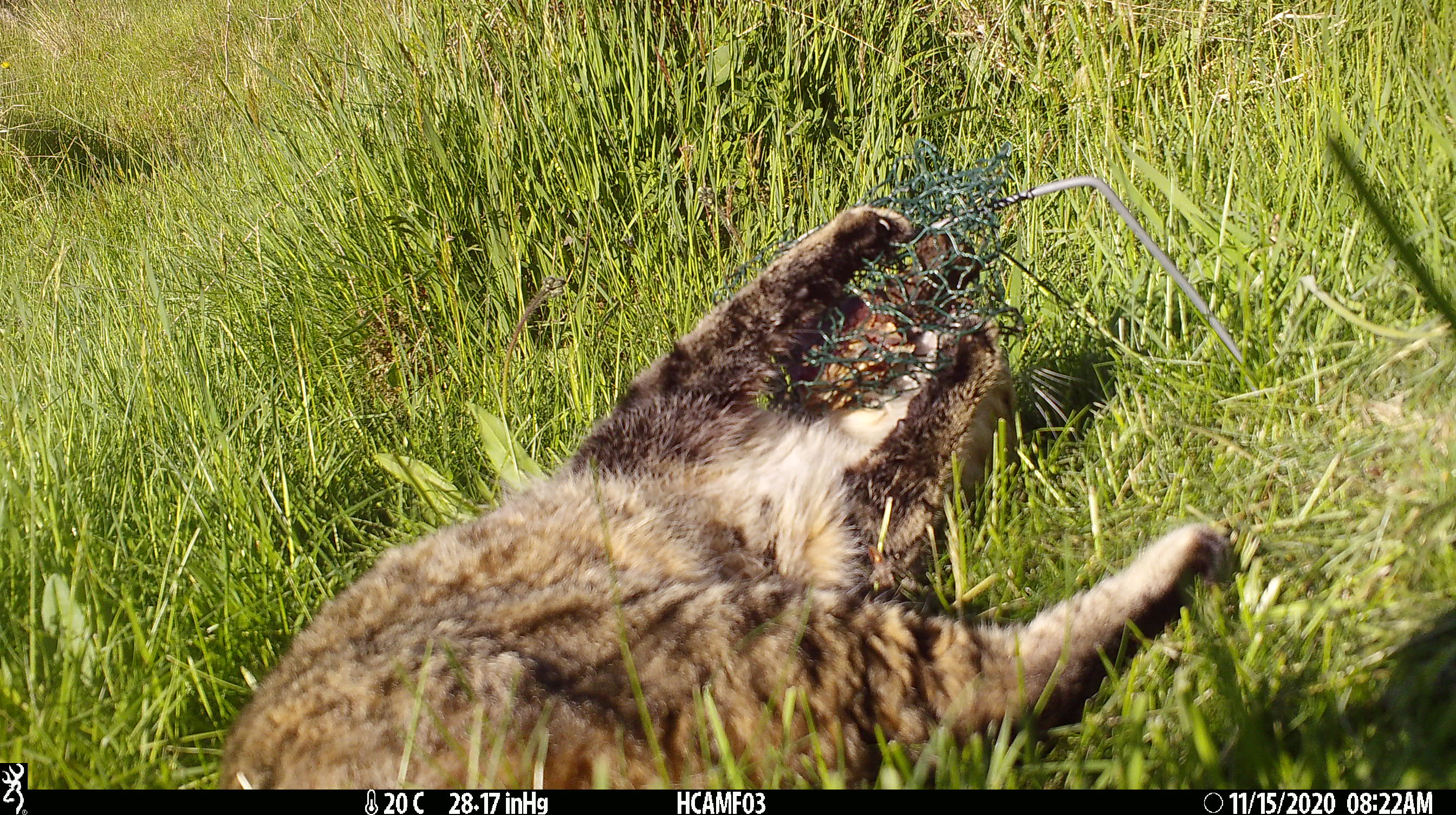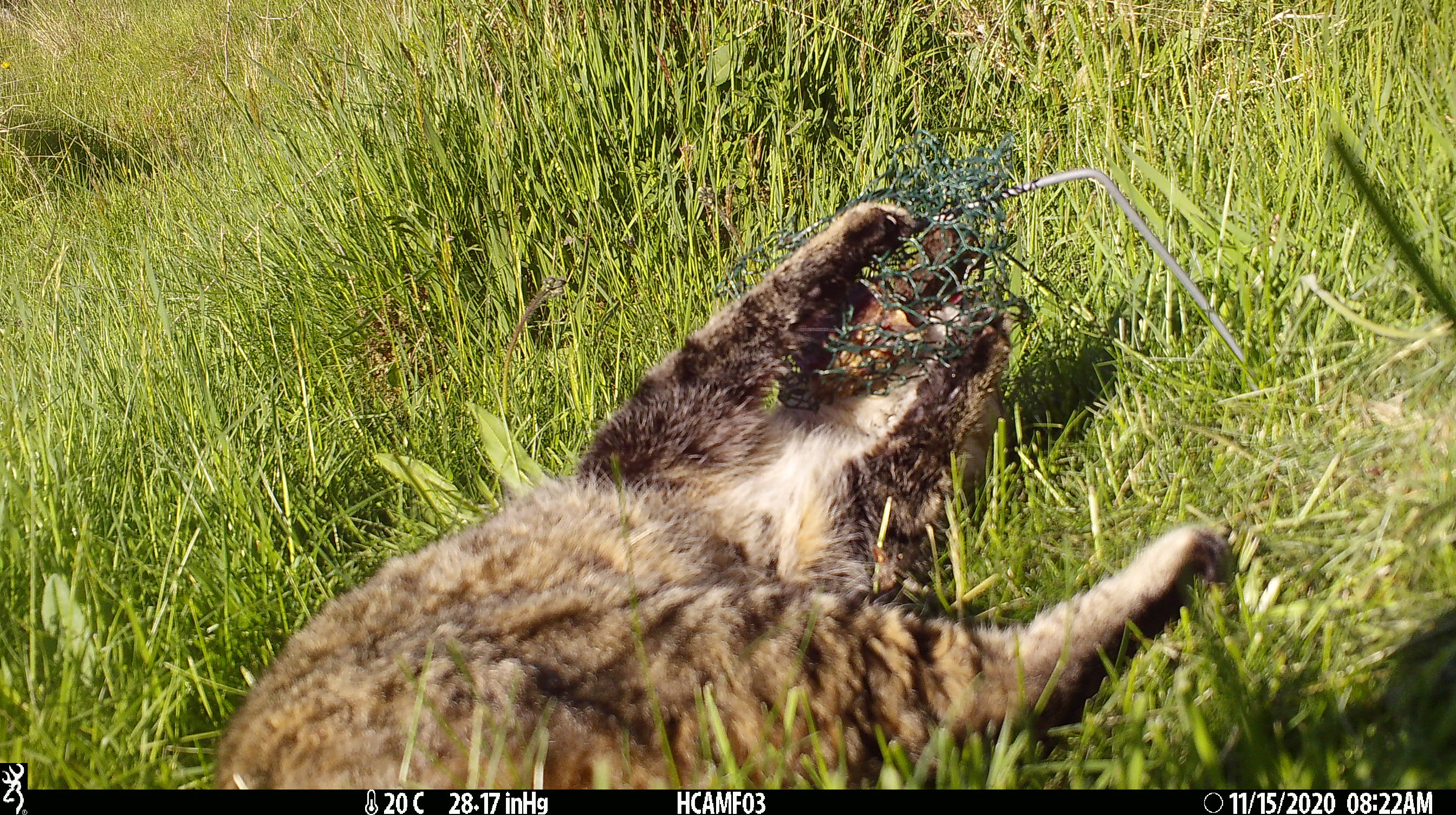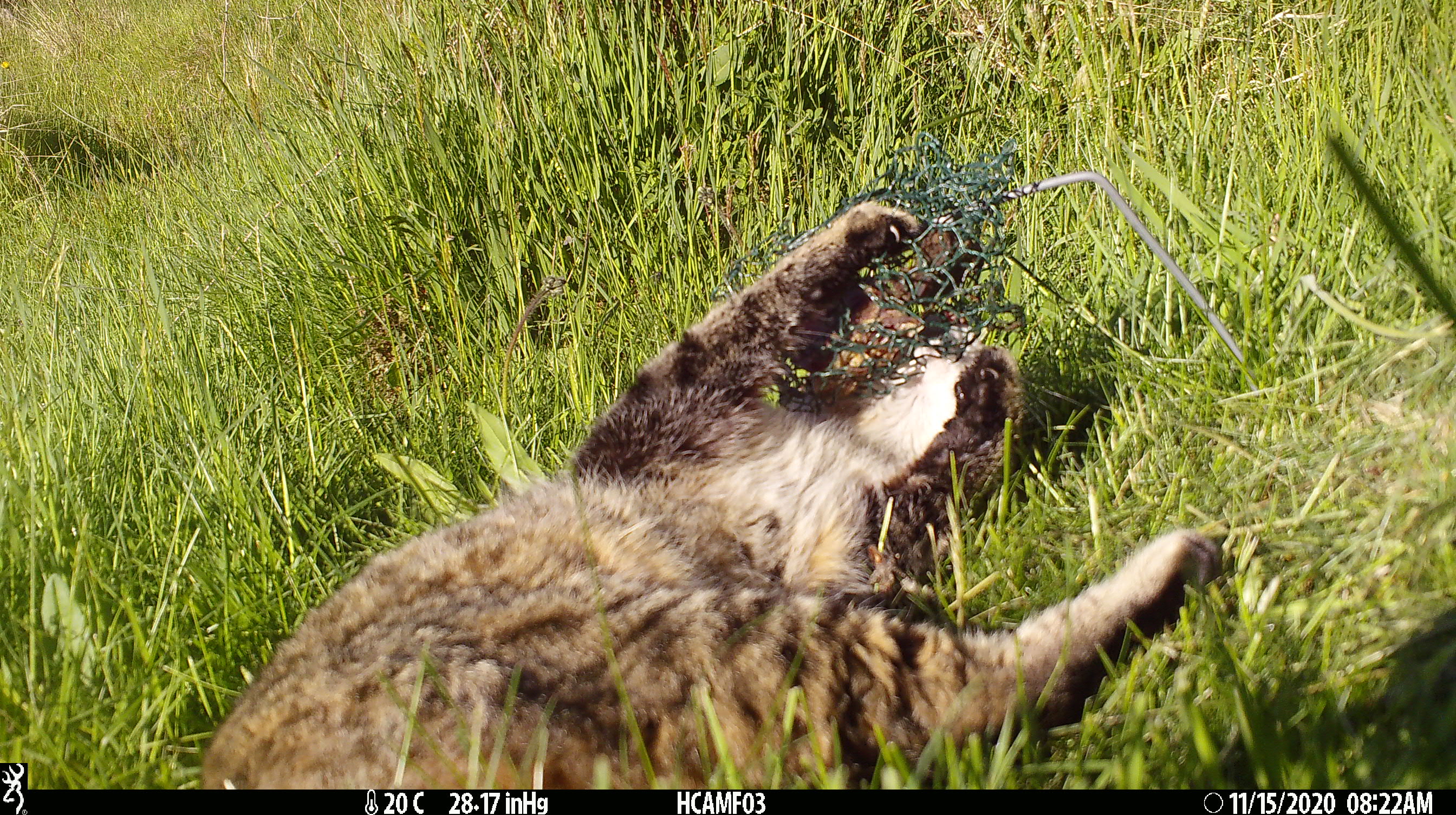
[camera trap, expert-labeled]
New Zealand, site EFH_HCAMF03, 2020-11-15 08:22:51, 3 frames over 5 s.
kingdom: Animalia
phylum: Chordata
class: Mammalia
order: Carnivora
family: Felidae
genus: Felis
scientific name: Felis catus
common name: domestic cat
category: cat